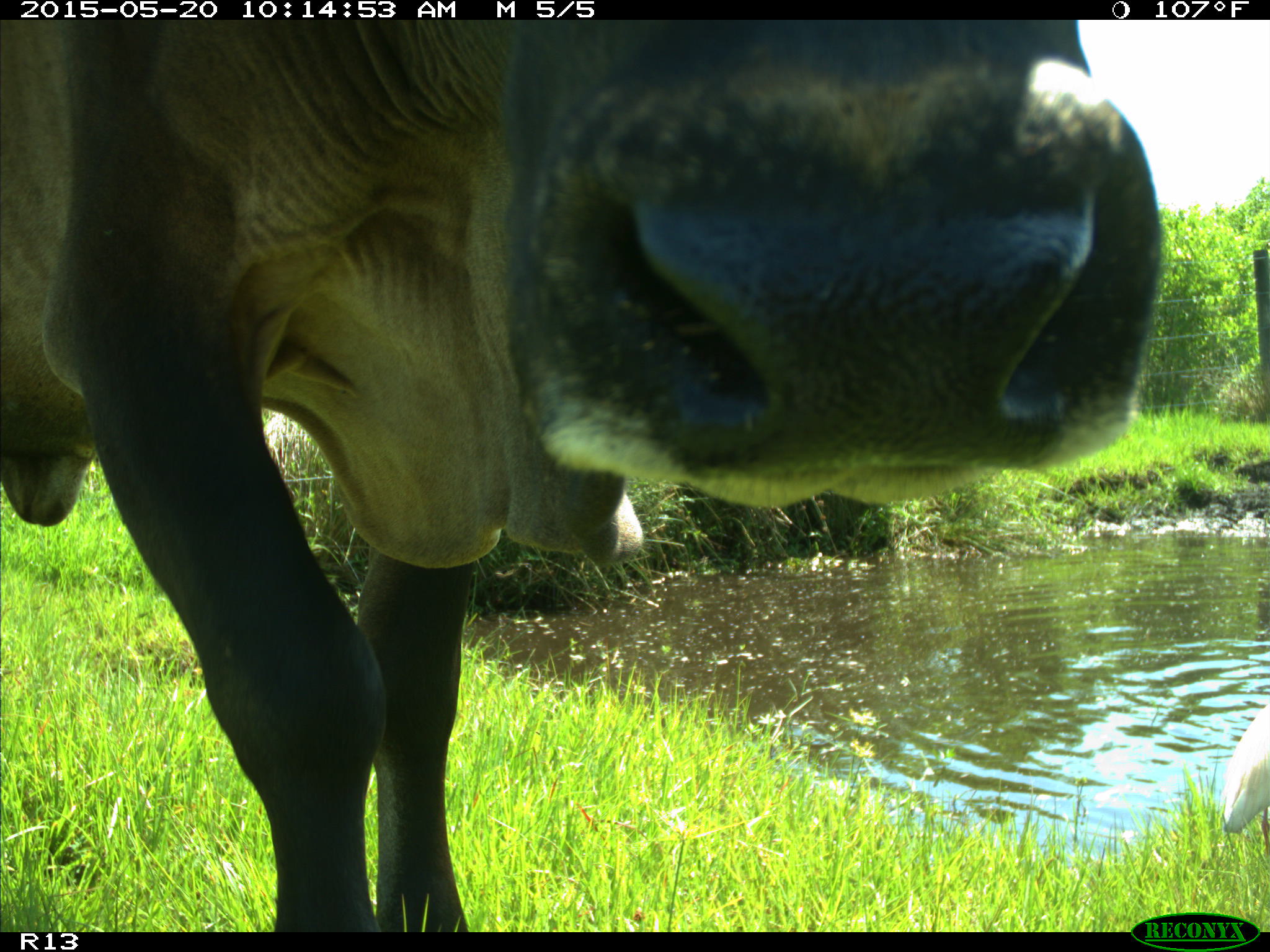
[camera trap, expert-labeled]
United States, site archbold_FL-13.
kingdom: Animalia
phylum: Chordata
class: Mammalia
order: Artiodactyla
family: Bovidae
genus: Bos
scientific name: Bos taurus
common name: domestic cow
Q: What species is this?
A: Bos taurus (domestic cow).